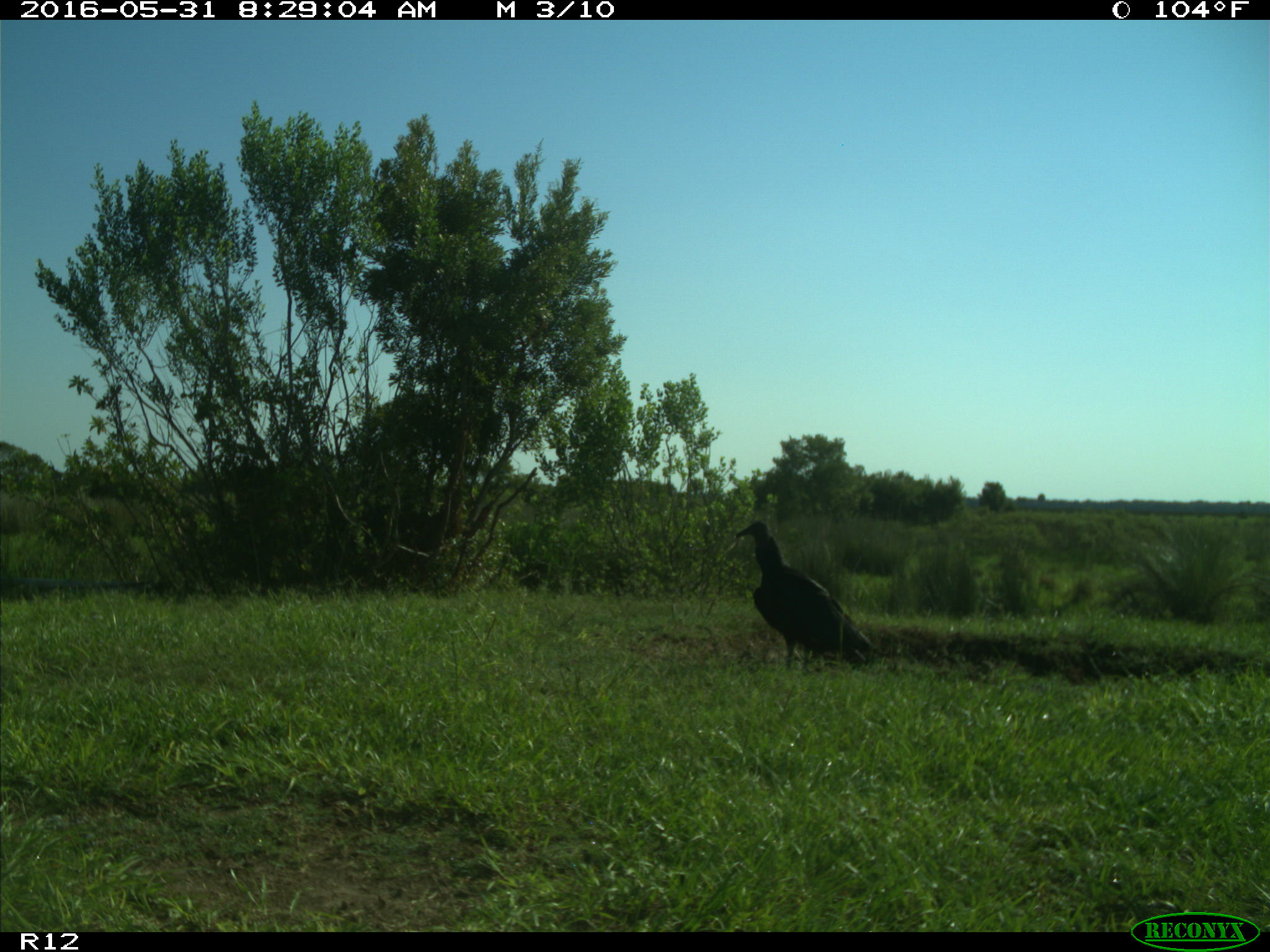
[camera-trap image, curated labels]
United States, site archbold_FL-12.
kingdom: Animalia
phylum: Chordata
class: Aves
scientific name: Aves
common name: birds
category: unidentified bird